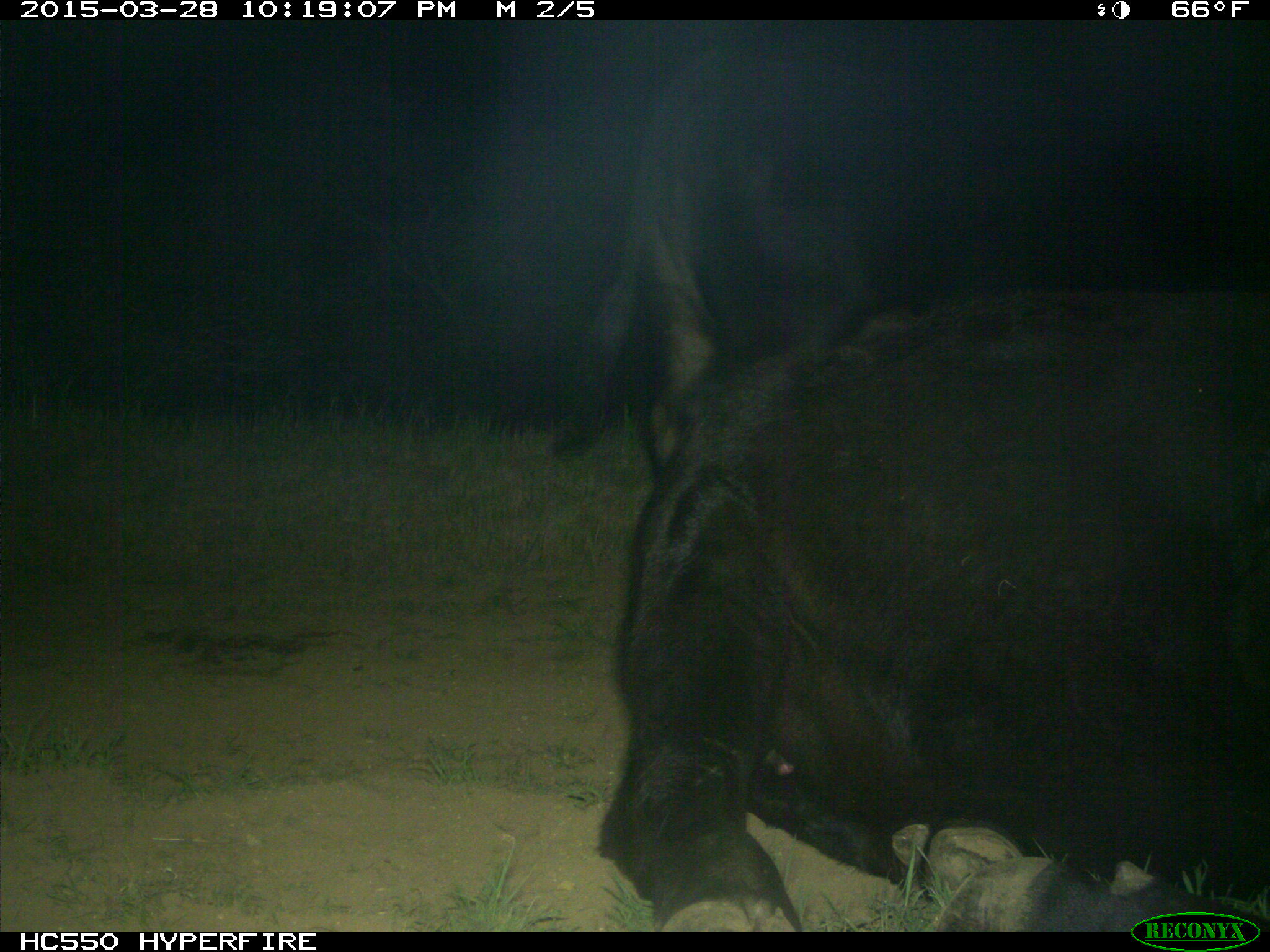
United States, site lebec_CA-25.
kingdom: Animalia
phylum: Chordata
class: Mammalia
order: Artiodactyla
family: Bovidae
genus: Bos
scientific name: Bos taurus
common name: domestic cow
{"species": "Bos taurus (domestic cow)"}